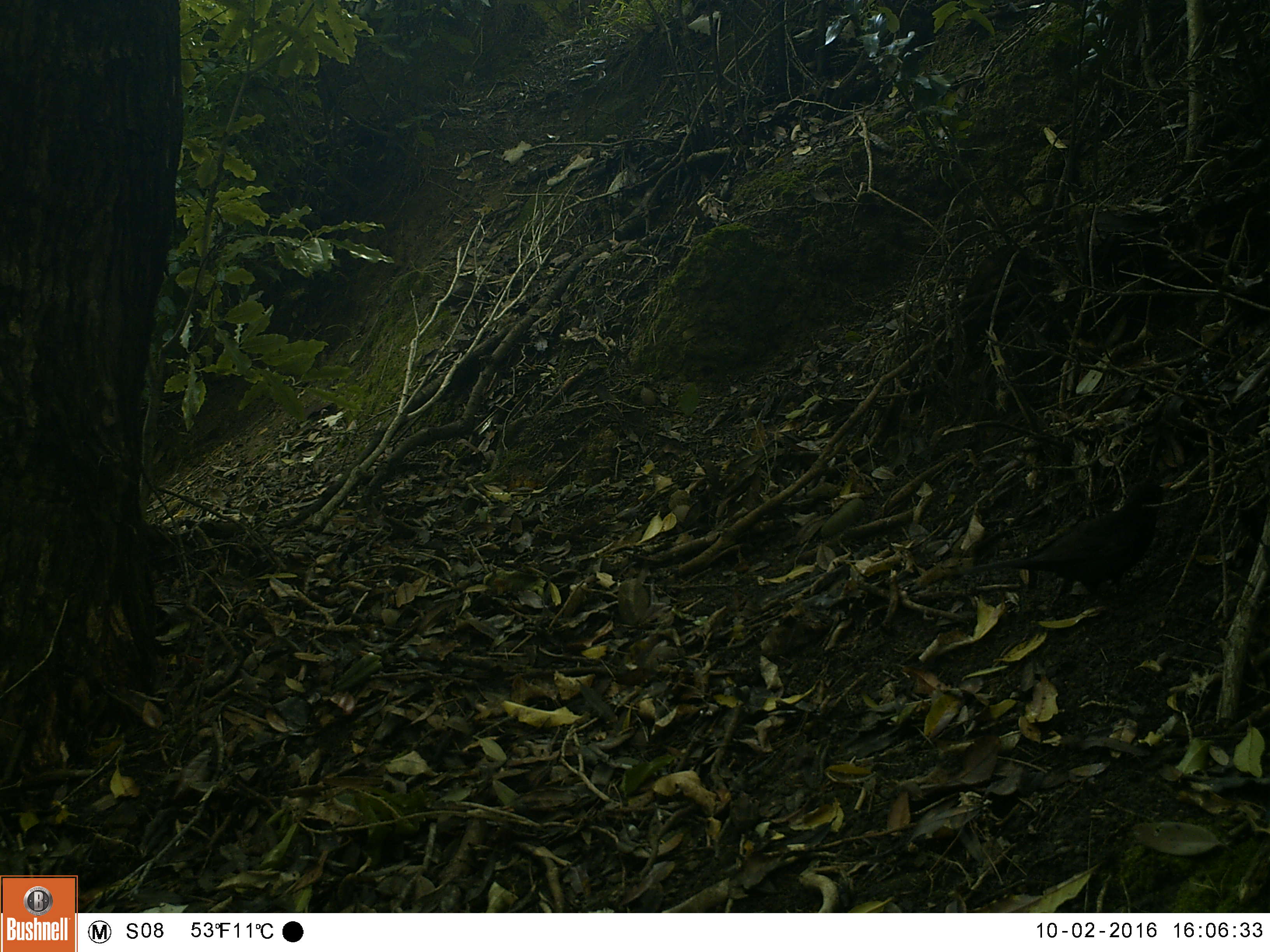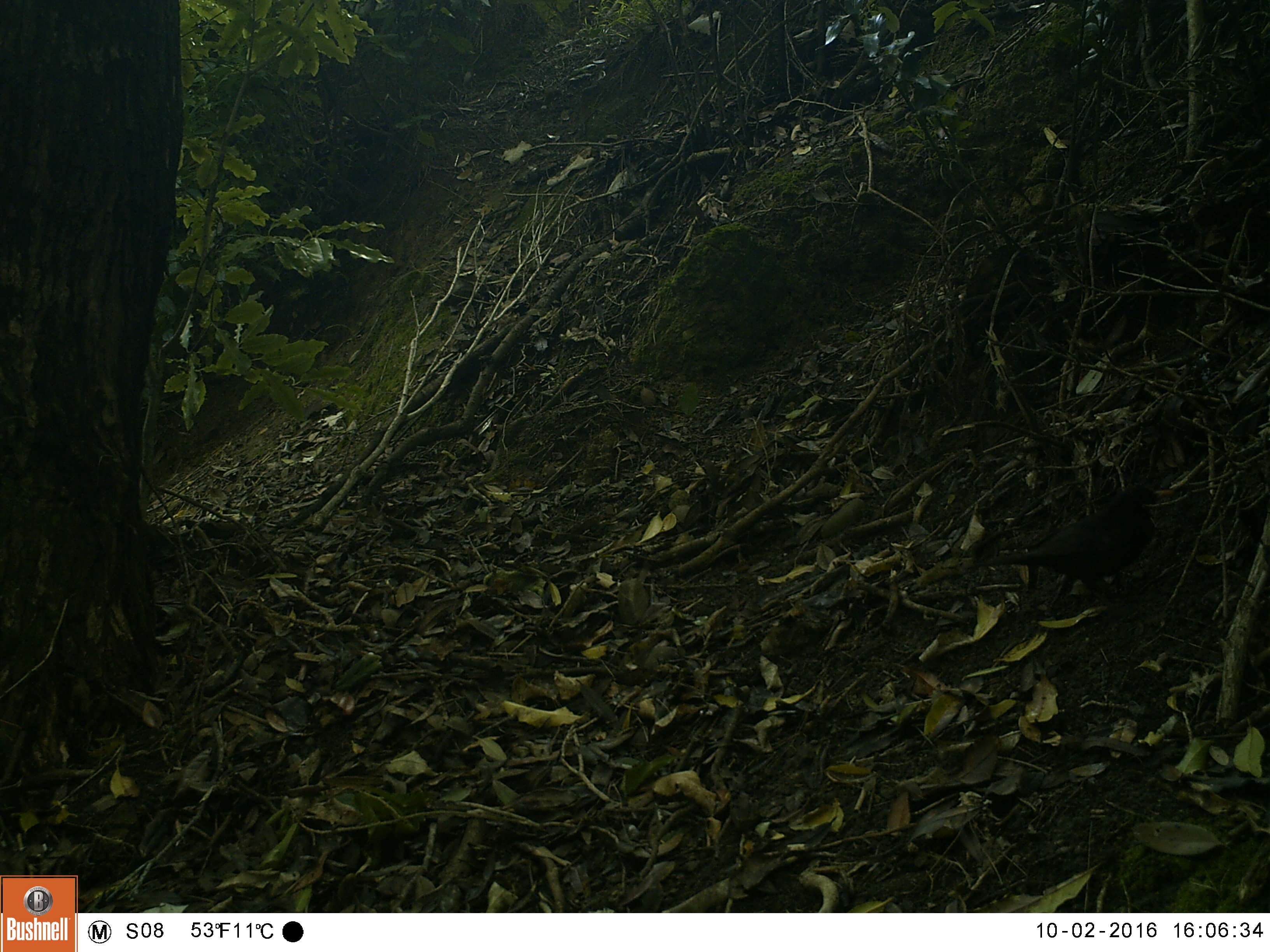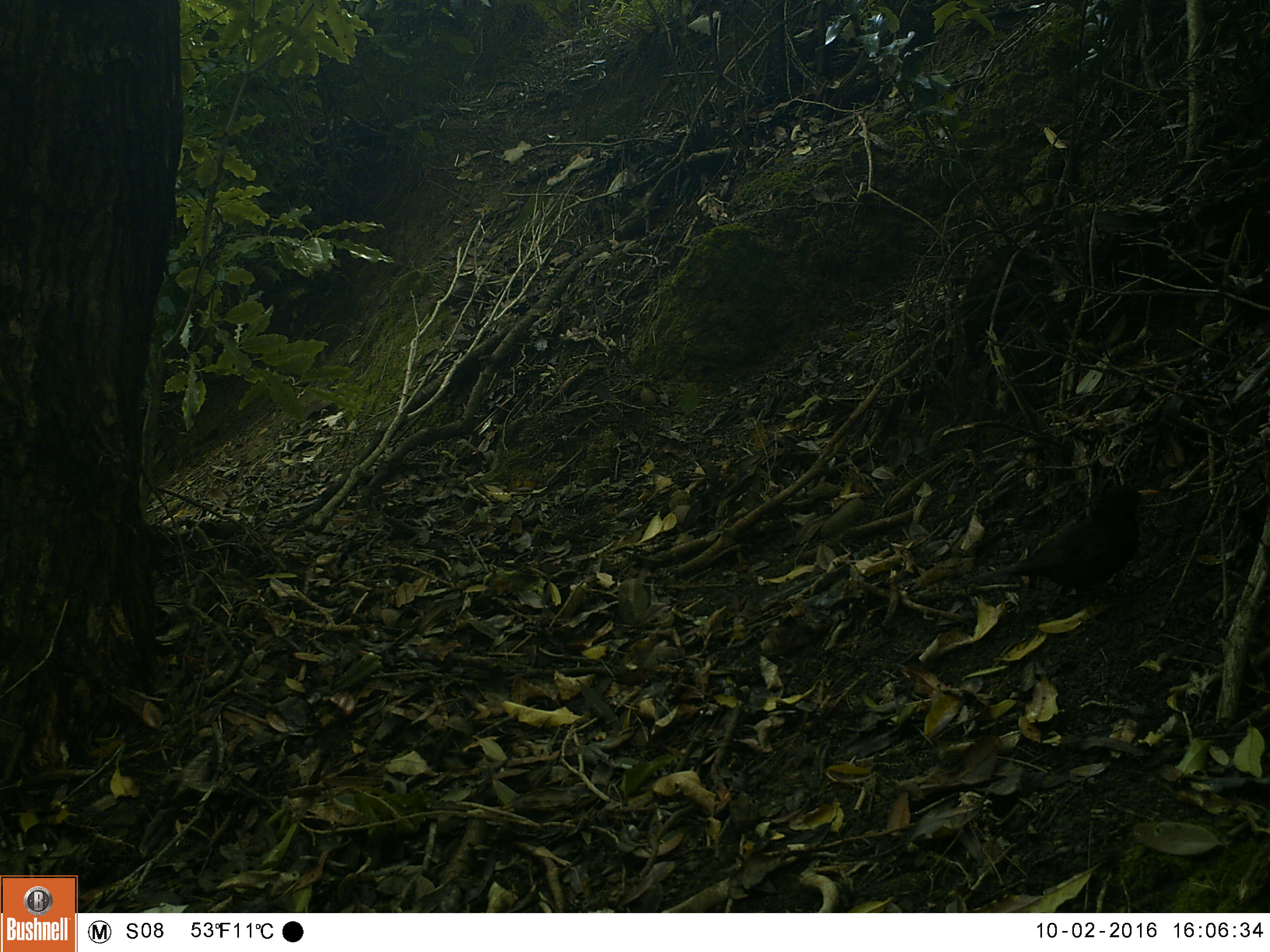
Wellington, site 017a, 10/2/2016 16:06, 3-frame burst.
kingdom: Animalia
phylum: Chordata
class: Aves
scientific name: Aves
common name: bird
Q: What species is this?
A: Bird (Aves).